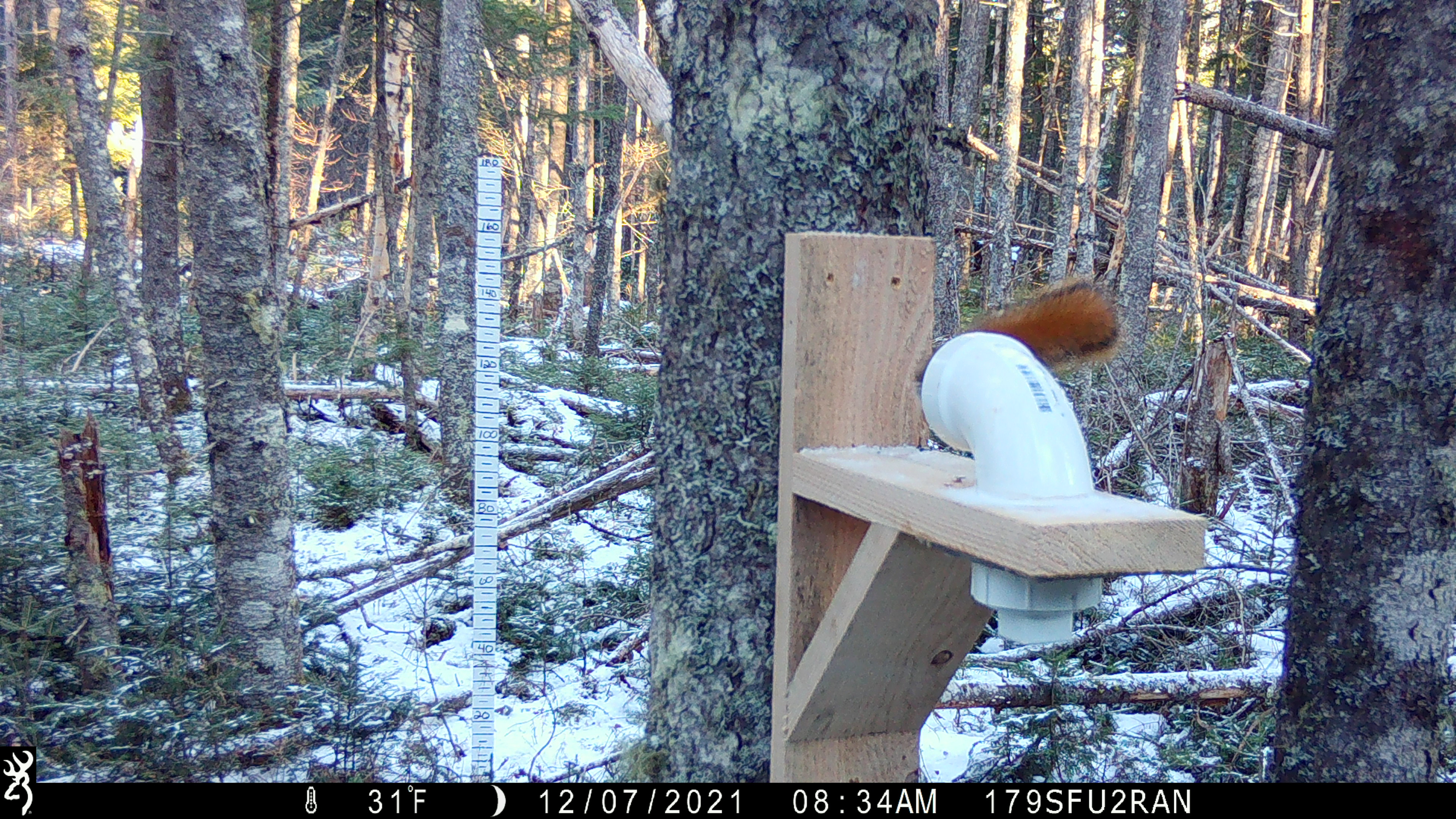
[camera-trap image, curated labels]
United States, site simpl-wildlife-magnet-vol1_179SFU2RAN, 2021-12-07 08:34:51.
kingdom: Animalia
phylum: Chordata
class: Mammalia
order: Rodentia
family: Sciuridae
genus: Tamiasciurus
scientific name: Tamiasciurus hudsonicus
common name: red squirrel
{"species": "red squirrel (Tamiasciurus hudsonicus)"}